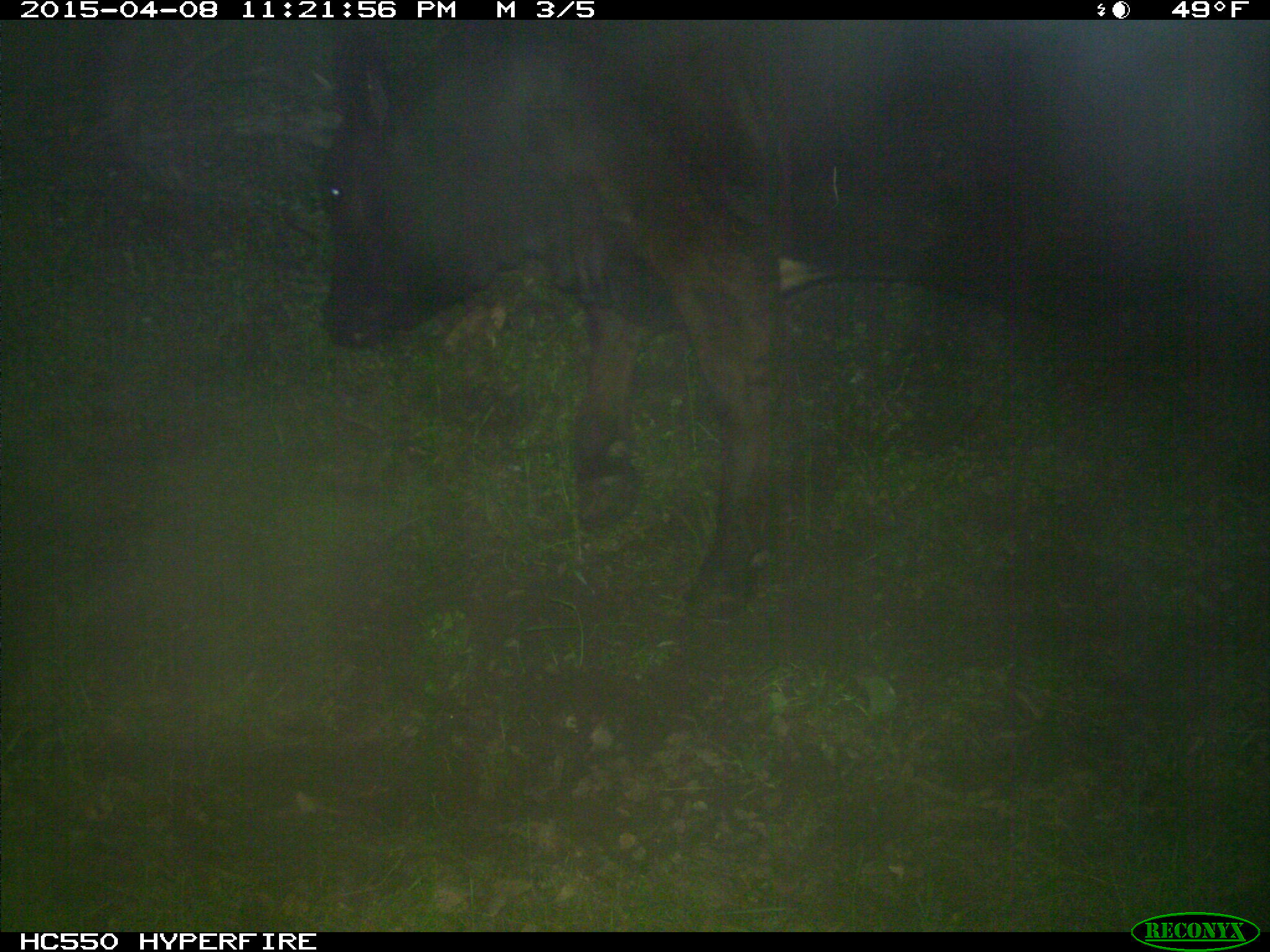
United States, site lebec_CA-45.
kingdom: Animalia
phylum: Chordata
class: Mammalia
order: Artiodactyla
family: Bovidae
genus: Bos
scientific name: Bos taurus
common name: domestic cow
Bos taurus (domestic cow).